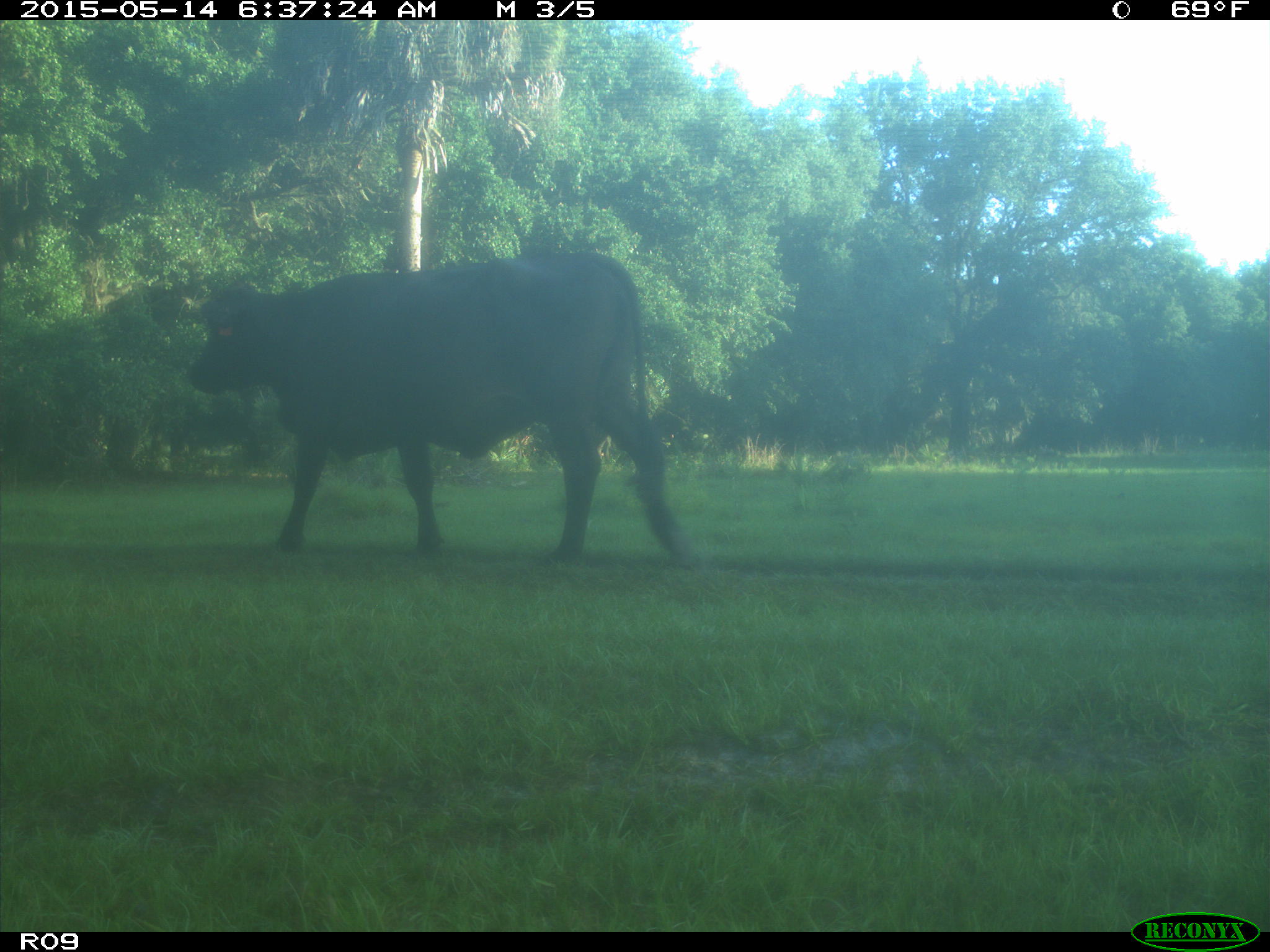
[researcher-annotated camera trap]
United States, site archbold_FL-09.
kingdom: Animalia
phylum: Chordata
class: Mammalia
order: Artiodactyla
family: Bovidae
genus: Bos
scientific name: Bos taurus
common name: domestic cow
Bos taurus (domestic cow).